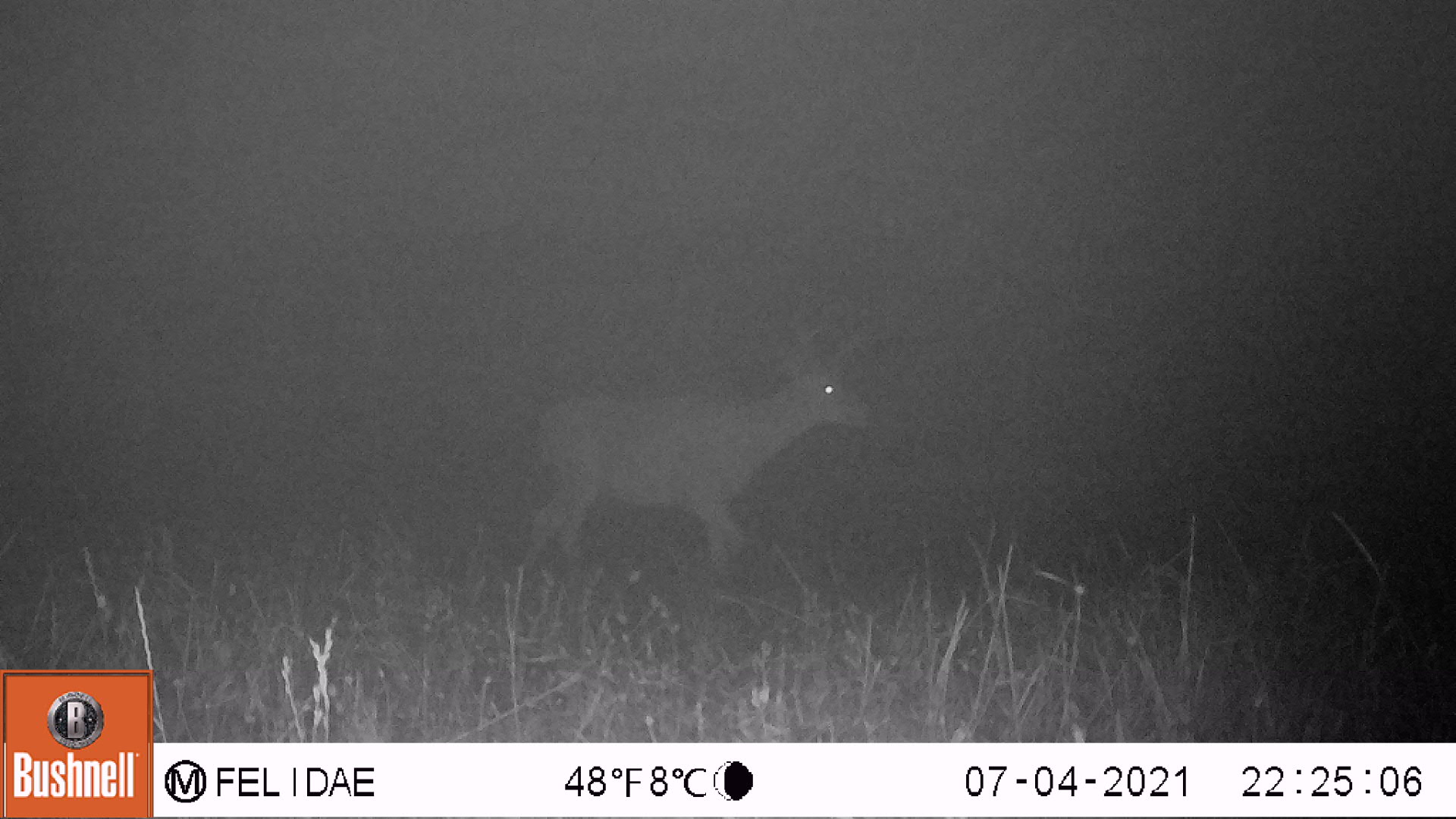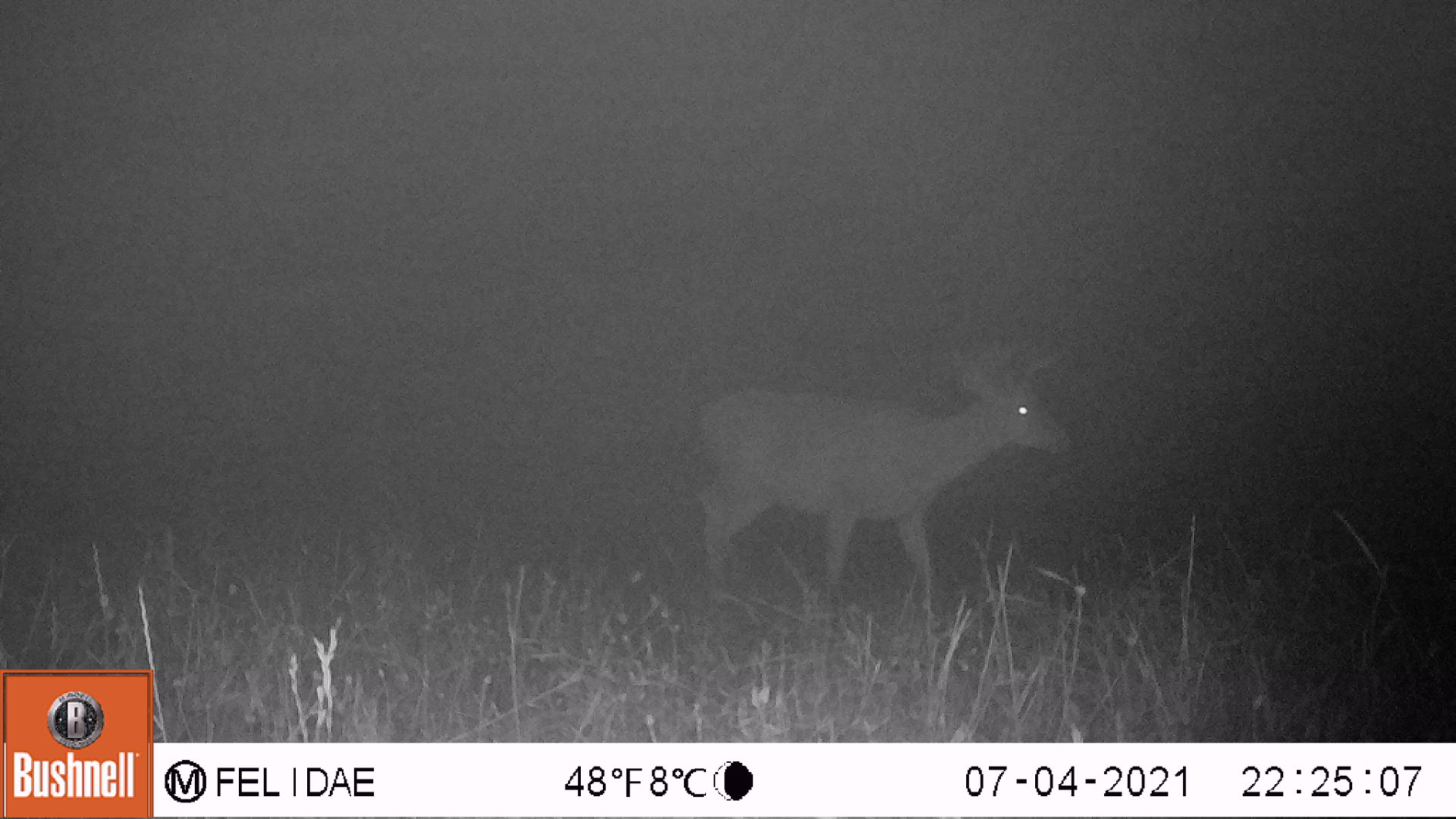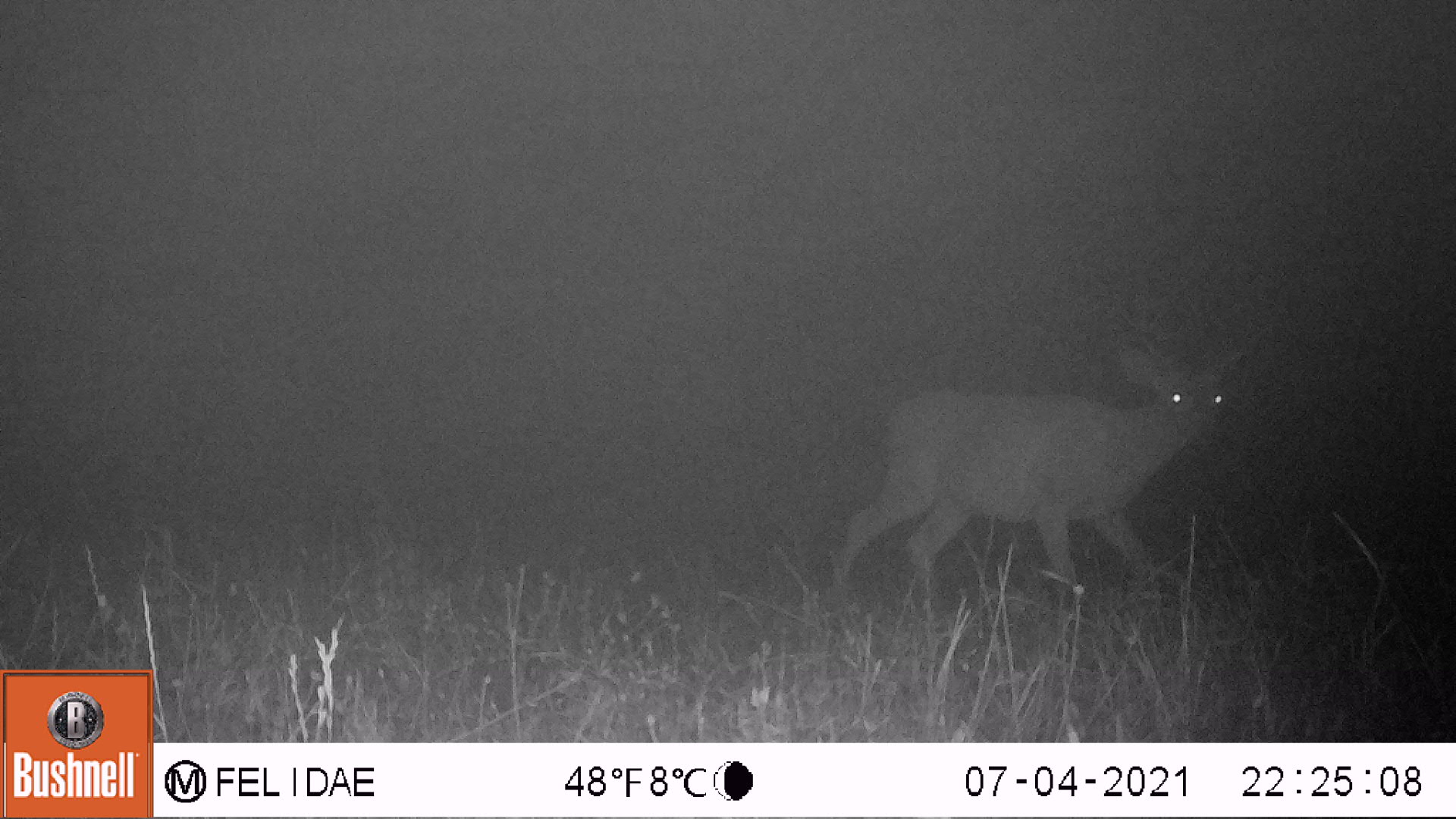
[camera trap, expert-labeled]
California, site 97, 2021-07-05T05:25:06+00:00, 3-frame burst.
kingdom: Animalia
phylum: Chordata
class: Mammalia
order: Artiodactyla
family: Cervidae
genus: Odocoileus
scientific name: Odocoileus hemionus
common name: mule deer